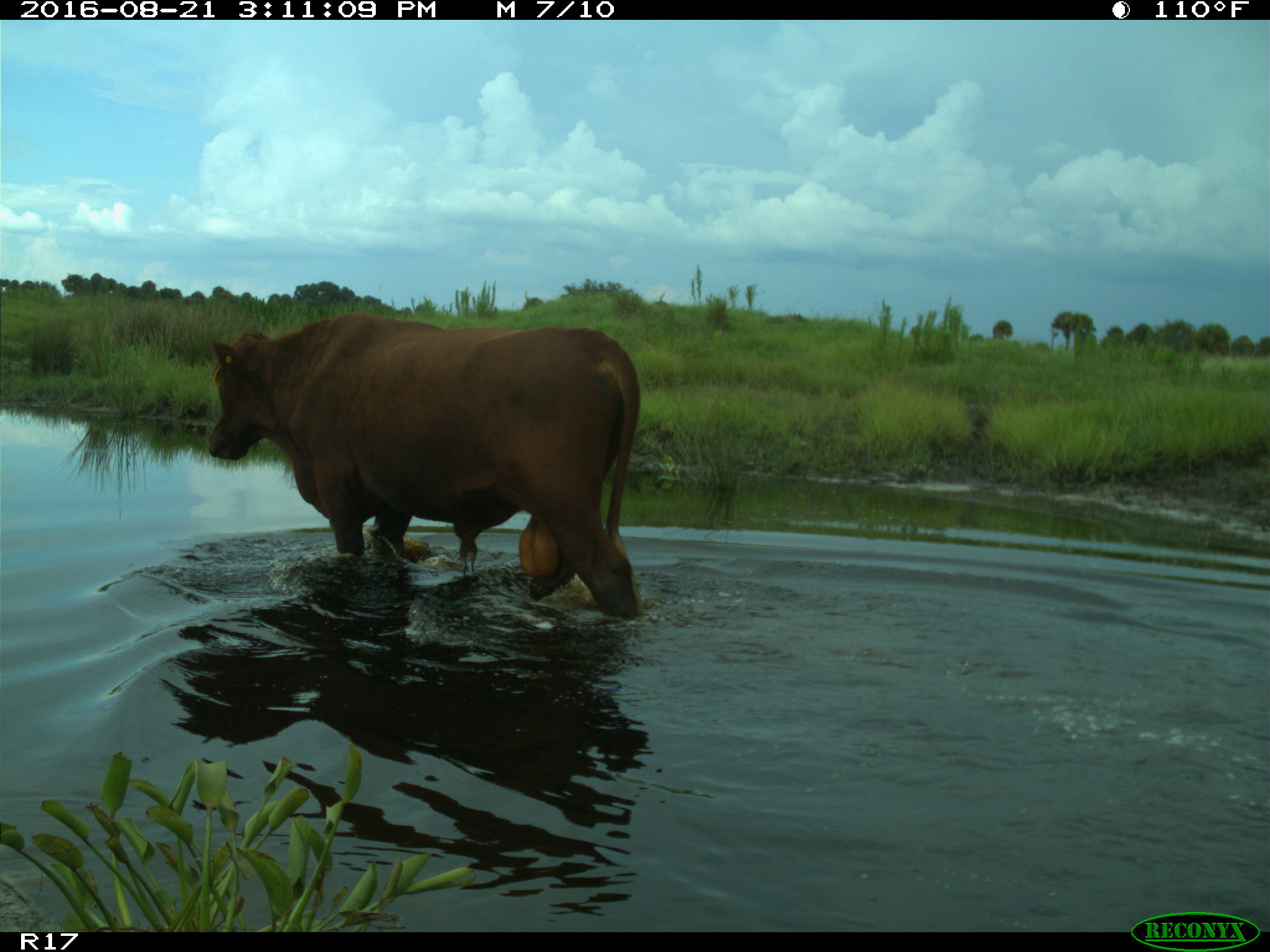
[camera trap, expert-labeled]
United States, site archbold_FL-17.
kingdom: Animalia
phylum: Chordata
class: Mammalia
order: Artiodactyla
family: Bovidae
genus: Bos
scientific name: Bos taurus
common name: domestic cow